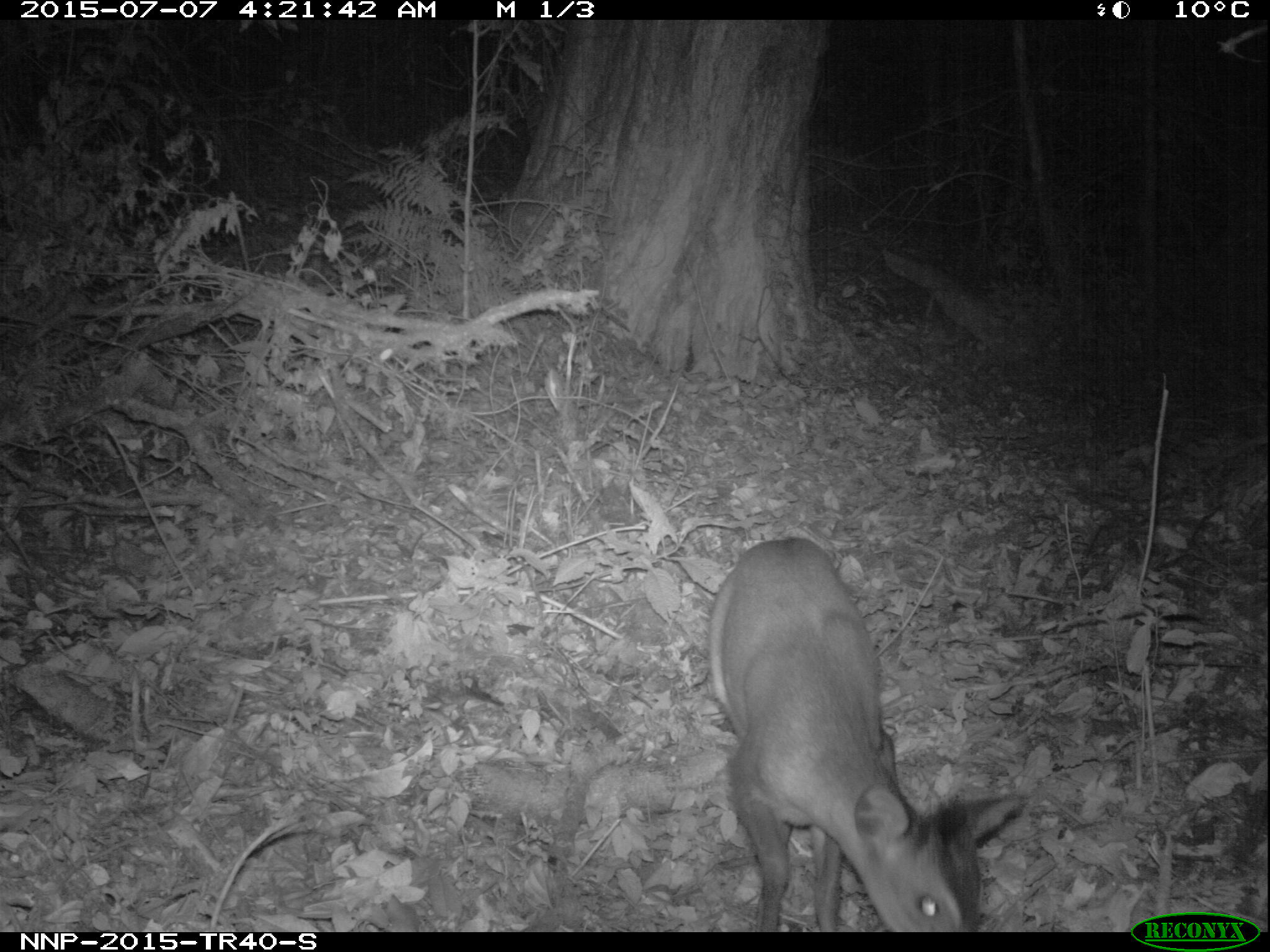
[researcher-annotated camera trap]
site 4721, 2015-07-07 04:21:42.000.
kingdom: Animalia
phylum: Chordata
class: Mammalia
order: Artiodactyla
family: Bovidae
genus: Cephalophus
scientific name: Cephalophus nigrifrons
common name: black-fronted duiker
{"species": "Cephalophus nigrifrons (black-fronted duiker)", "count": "1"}